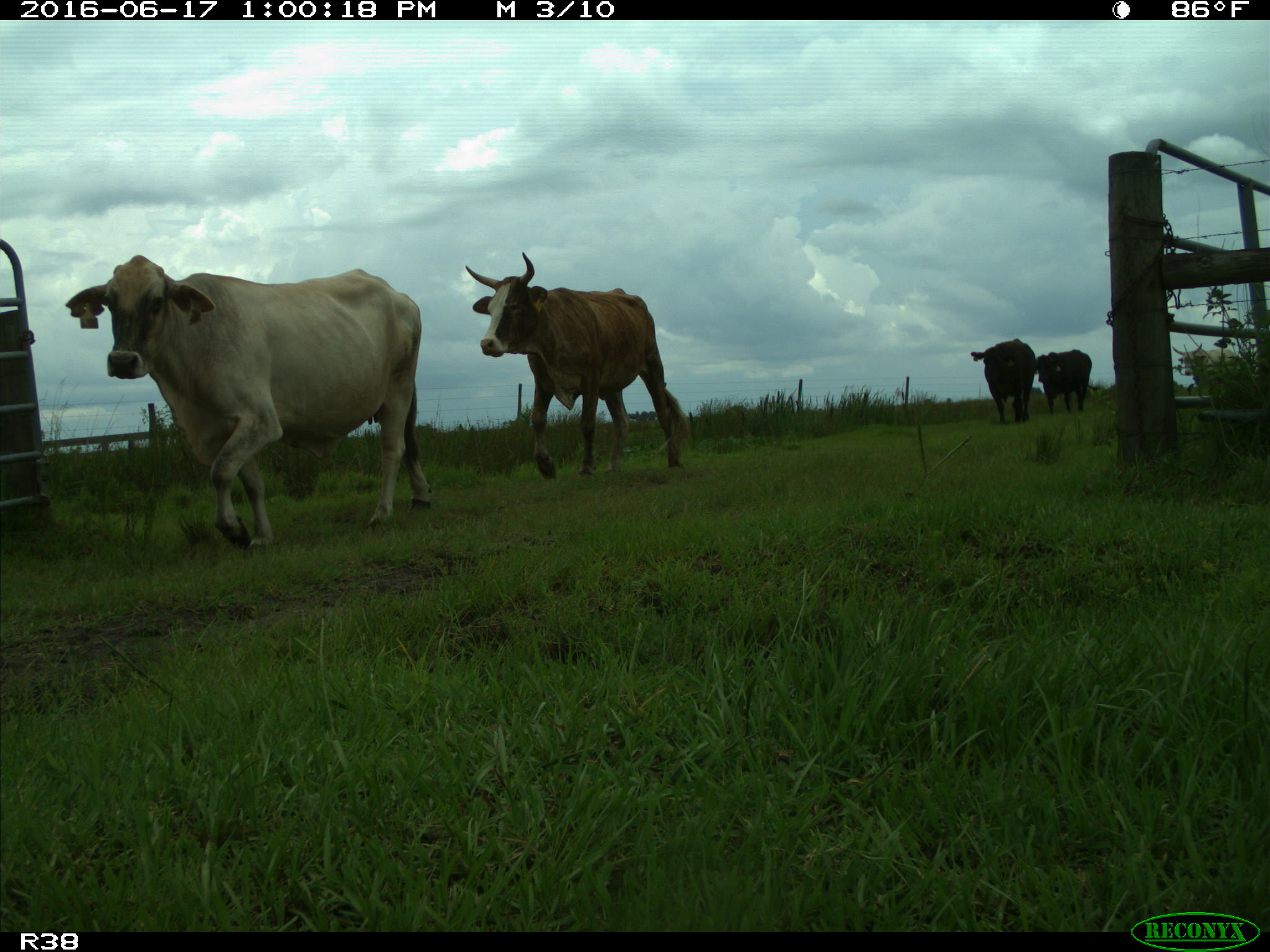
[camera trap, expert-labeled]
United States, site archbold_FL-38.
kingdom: Animalia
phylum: Chordata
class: Mammalia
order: Artiodactyla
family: Bovidae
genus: Bos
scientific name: Bos taurus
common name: domestic cow